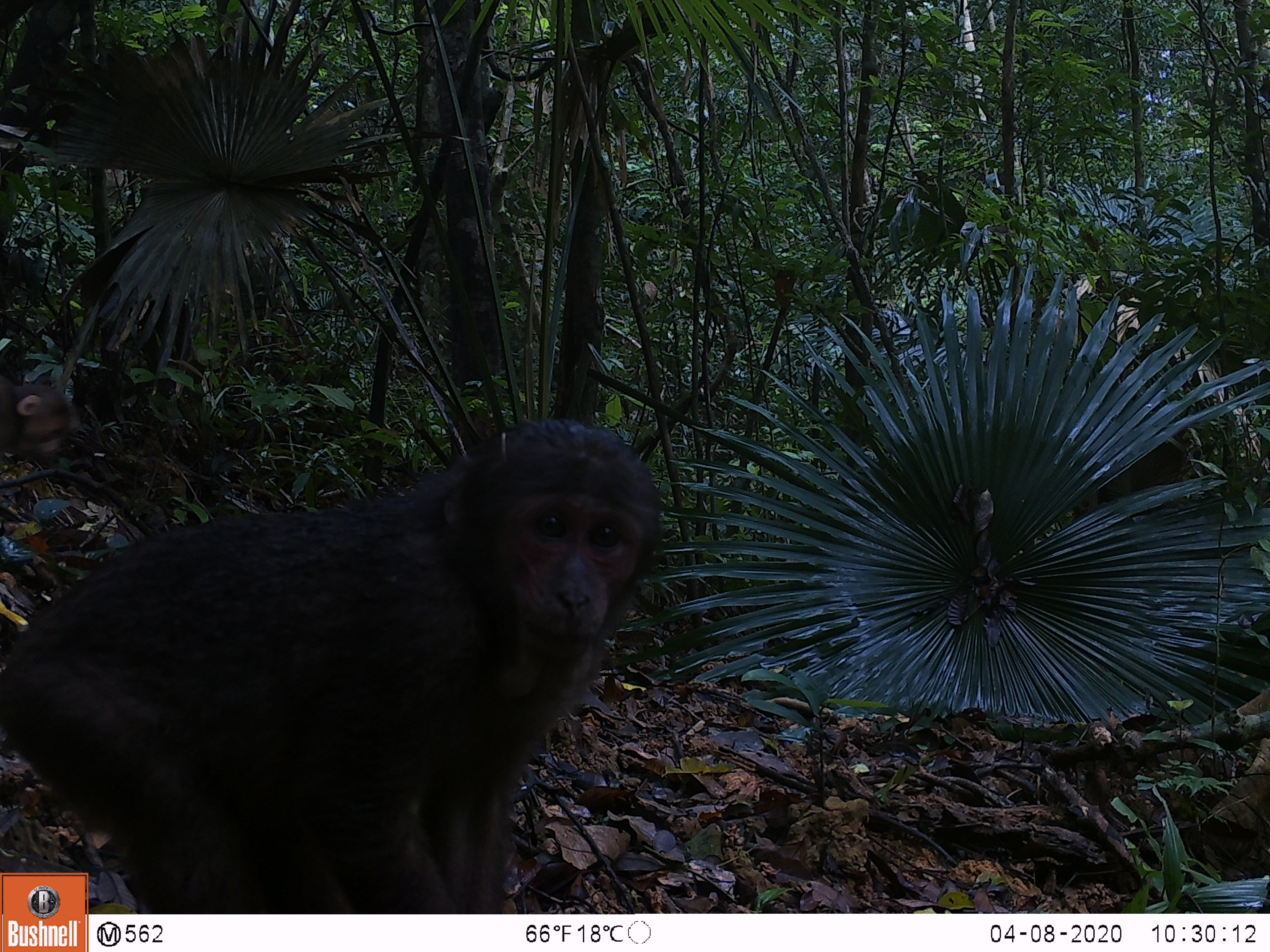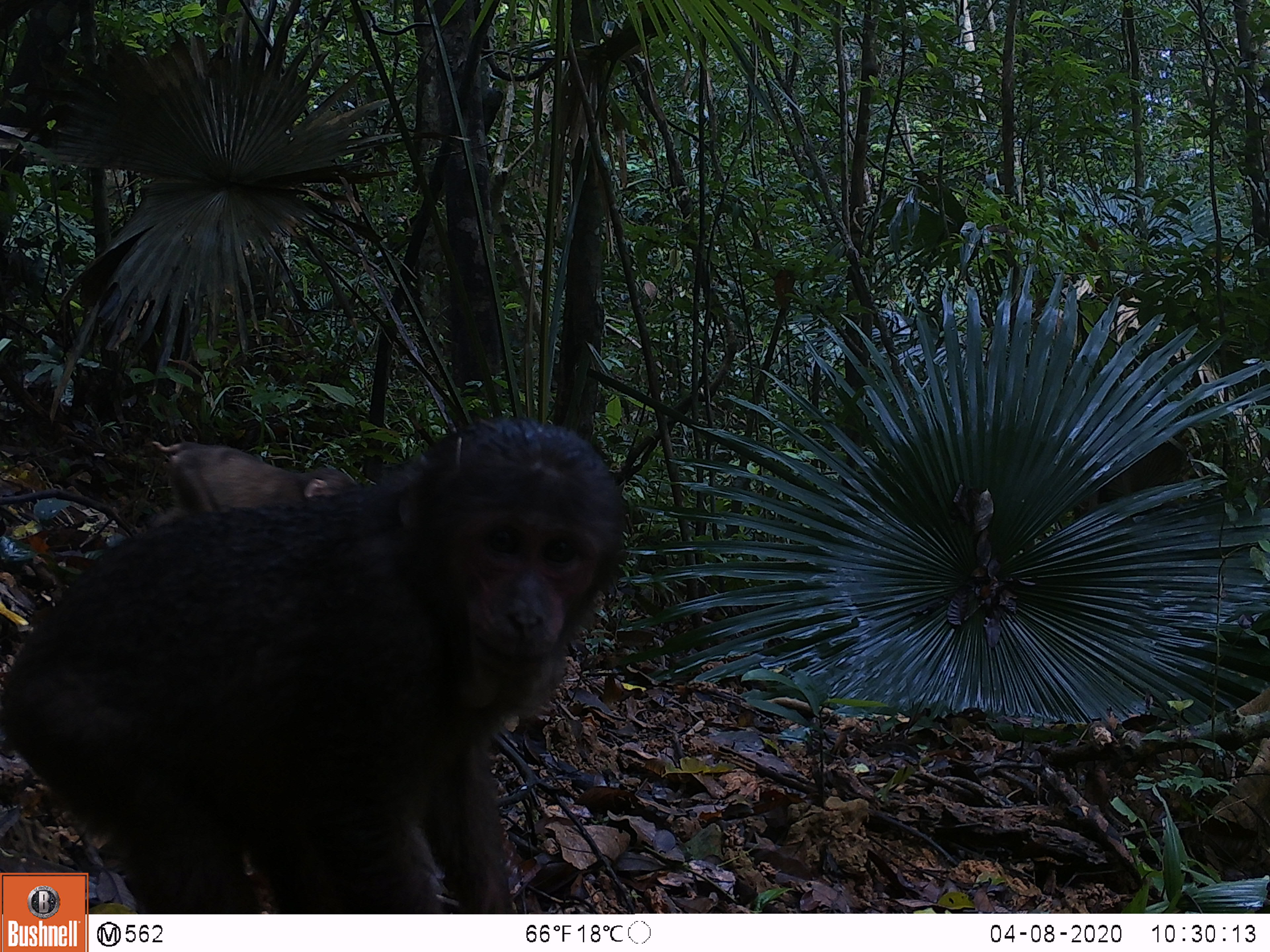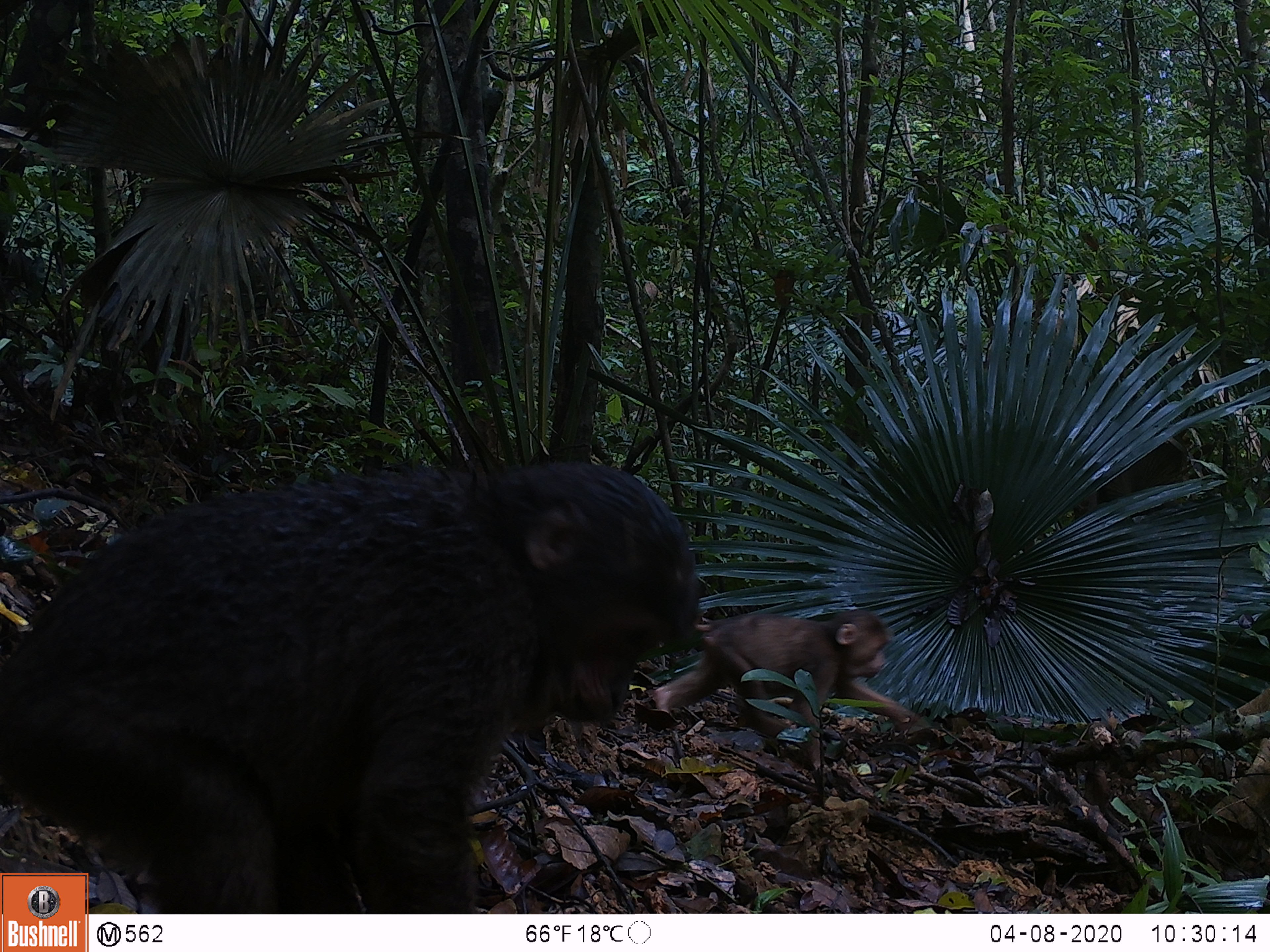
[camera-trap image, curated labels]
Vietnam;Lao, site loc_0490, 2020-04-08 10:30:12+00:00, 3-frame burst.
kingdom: Animalia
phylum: Chordata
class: Mammalia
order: Primates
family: Cercopithecidae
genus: Macaca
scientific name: Macaca arctoides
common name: stump-tailed macaque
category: stump tailed macaque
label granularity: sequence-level